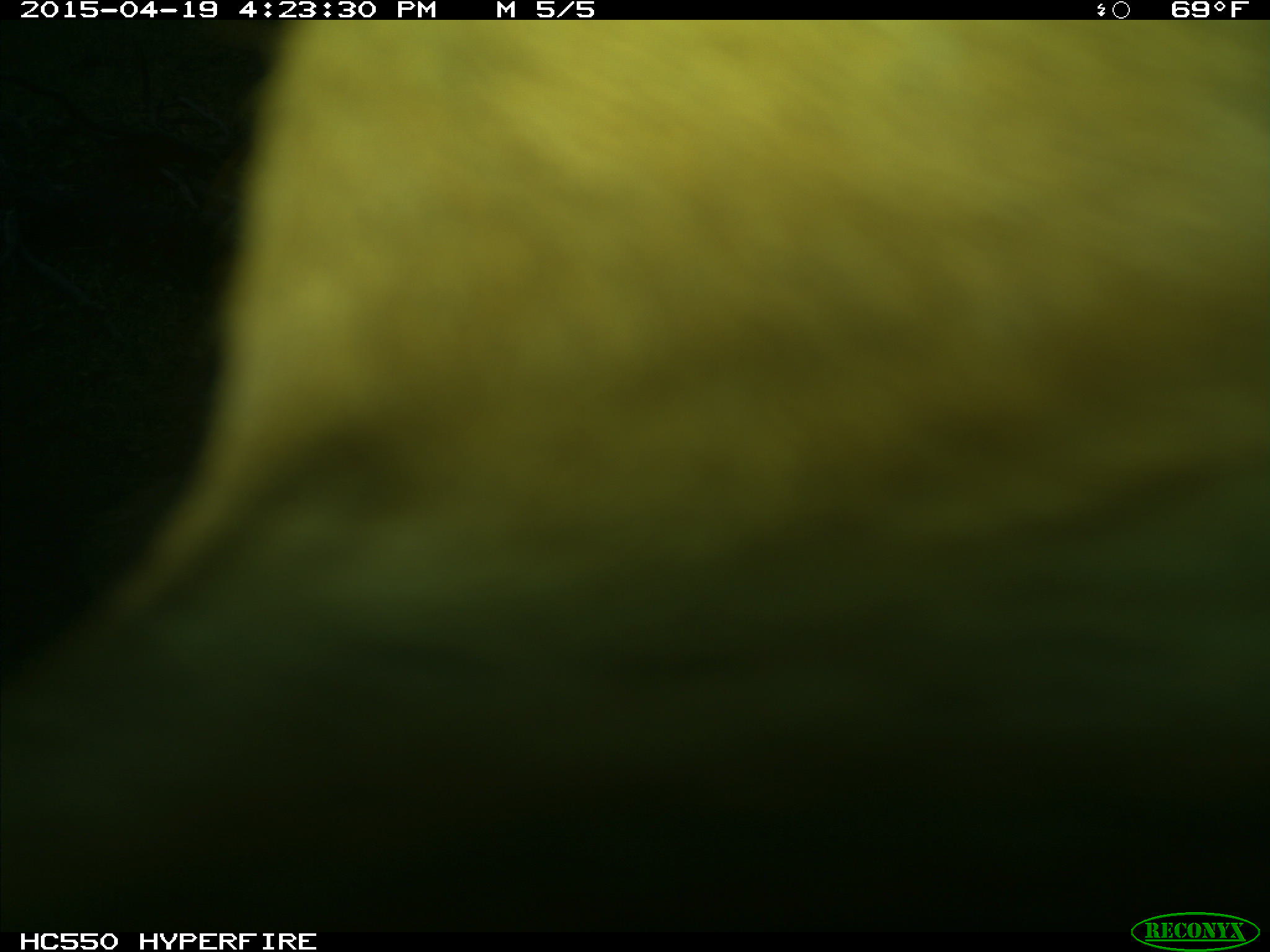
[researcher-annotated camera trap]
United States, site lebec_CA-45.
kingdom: Animalia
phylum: Chordata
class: Mammalia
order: Artiodactyla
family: Bovidae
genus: Bos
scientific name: Bos taurus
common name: domestic cow